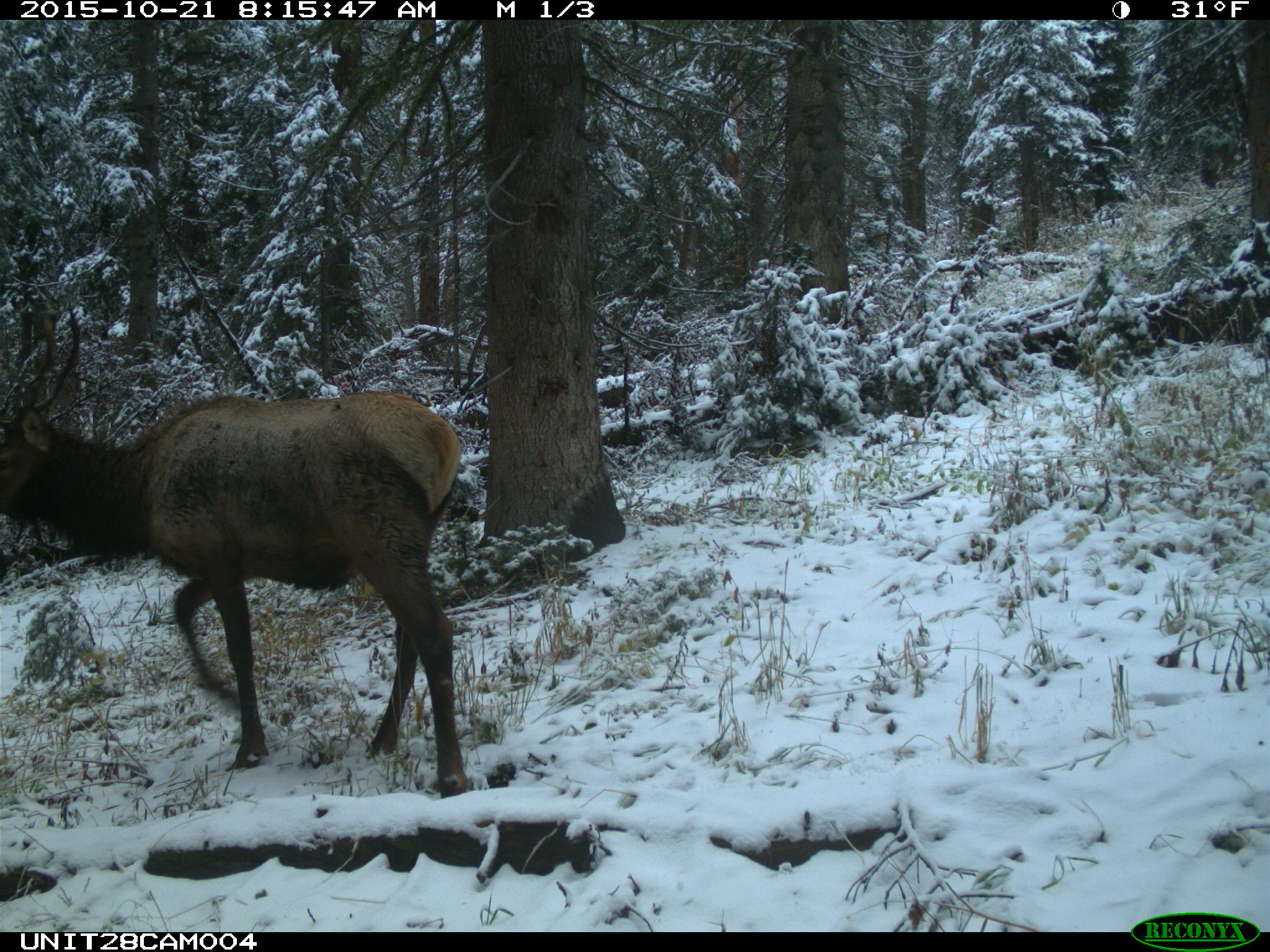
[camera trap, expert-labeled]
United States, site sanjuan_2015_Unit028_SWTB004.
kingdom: Animalia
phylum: Chordata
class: Mammalia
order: Artiodactyla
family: Cervidae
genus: Cervus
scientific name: Cervus elaphus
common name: red deer